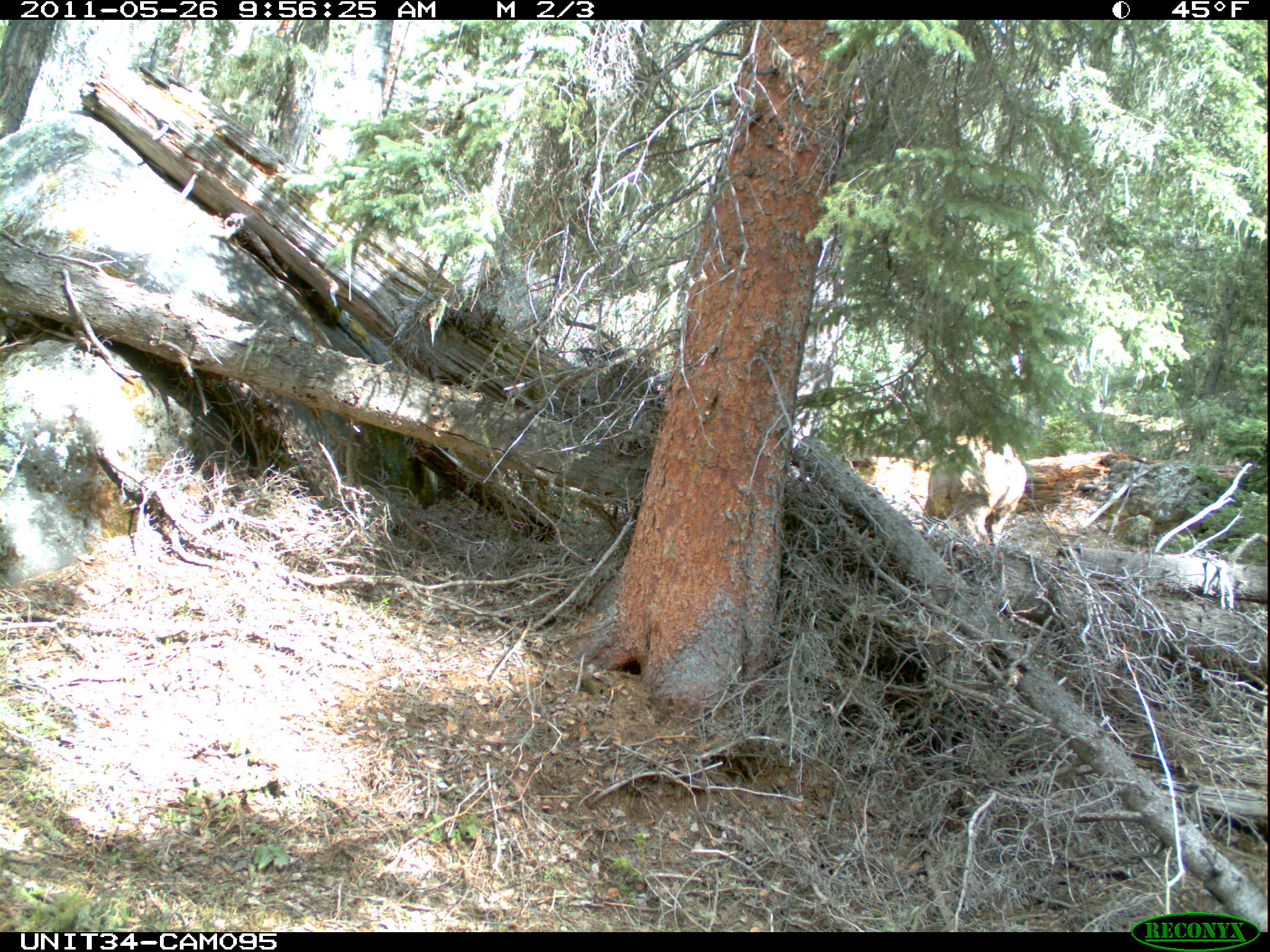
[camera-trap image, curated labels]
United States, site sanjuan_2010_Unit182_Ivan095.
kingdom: Animalia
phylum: Chordata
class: Mammalia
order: Artiodactyla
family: Cervidae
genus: Cervus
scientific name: Cervus elaphus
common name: red deer